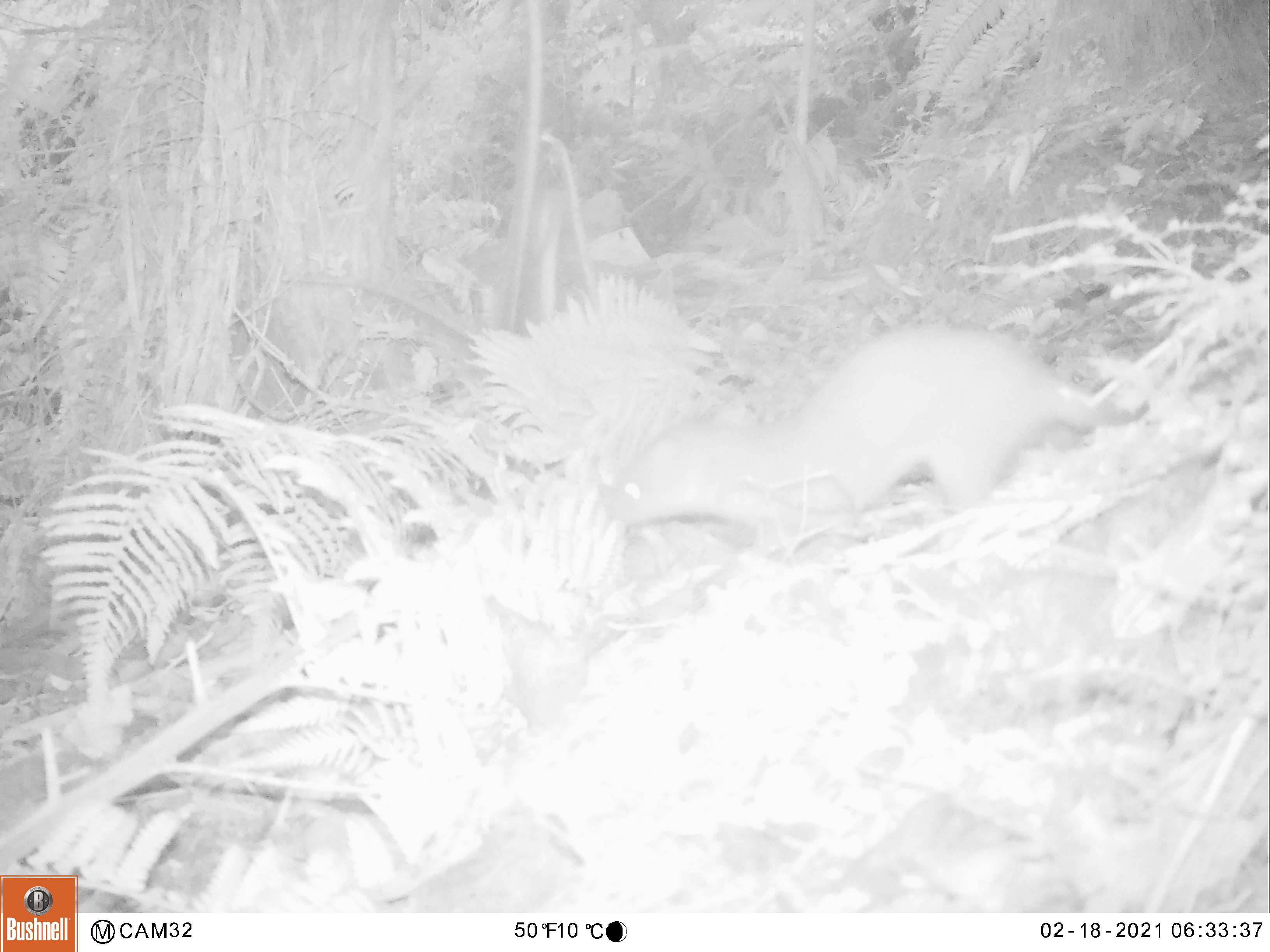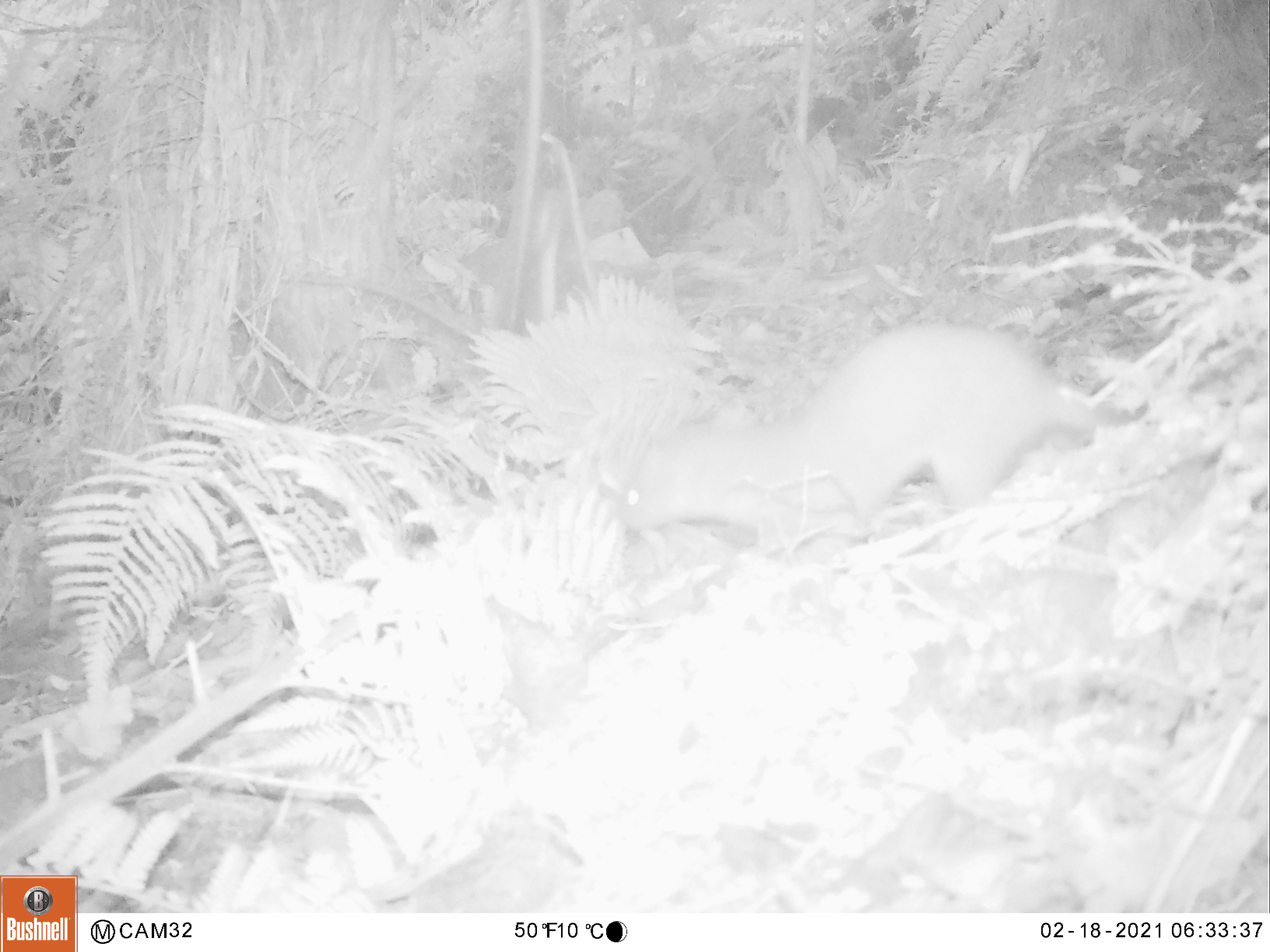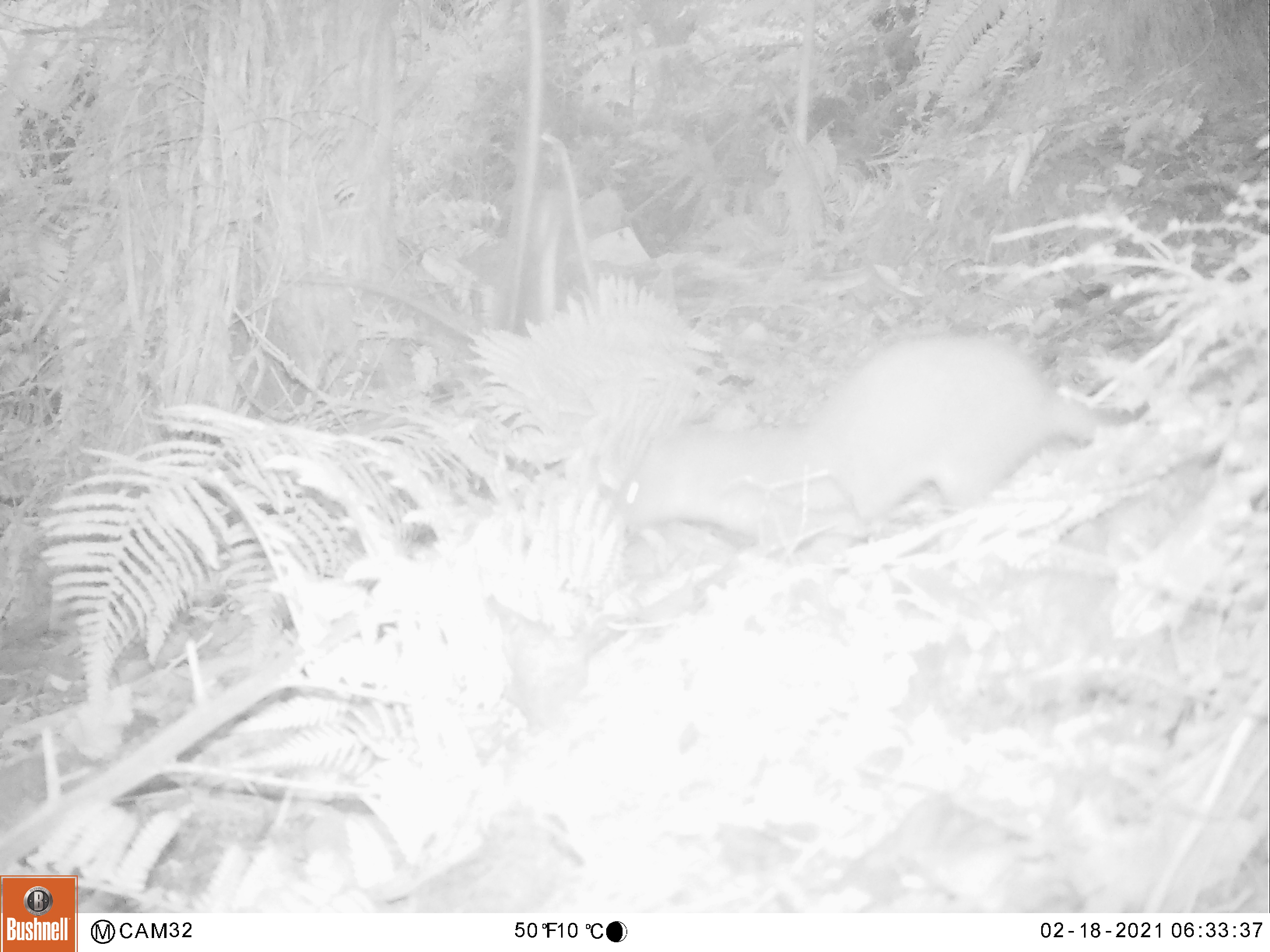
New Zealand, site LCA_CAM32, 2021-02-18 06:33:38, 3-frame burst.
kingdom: Animalia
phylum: Chordata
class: Mammalia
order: Carnivora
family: Mustelidae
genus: Mustela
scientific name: Mustela erminea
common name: stoat